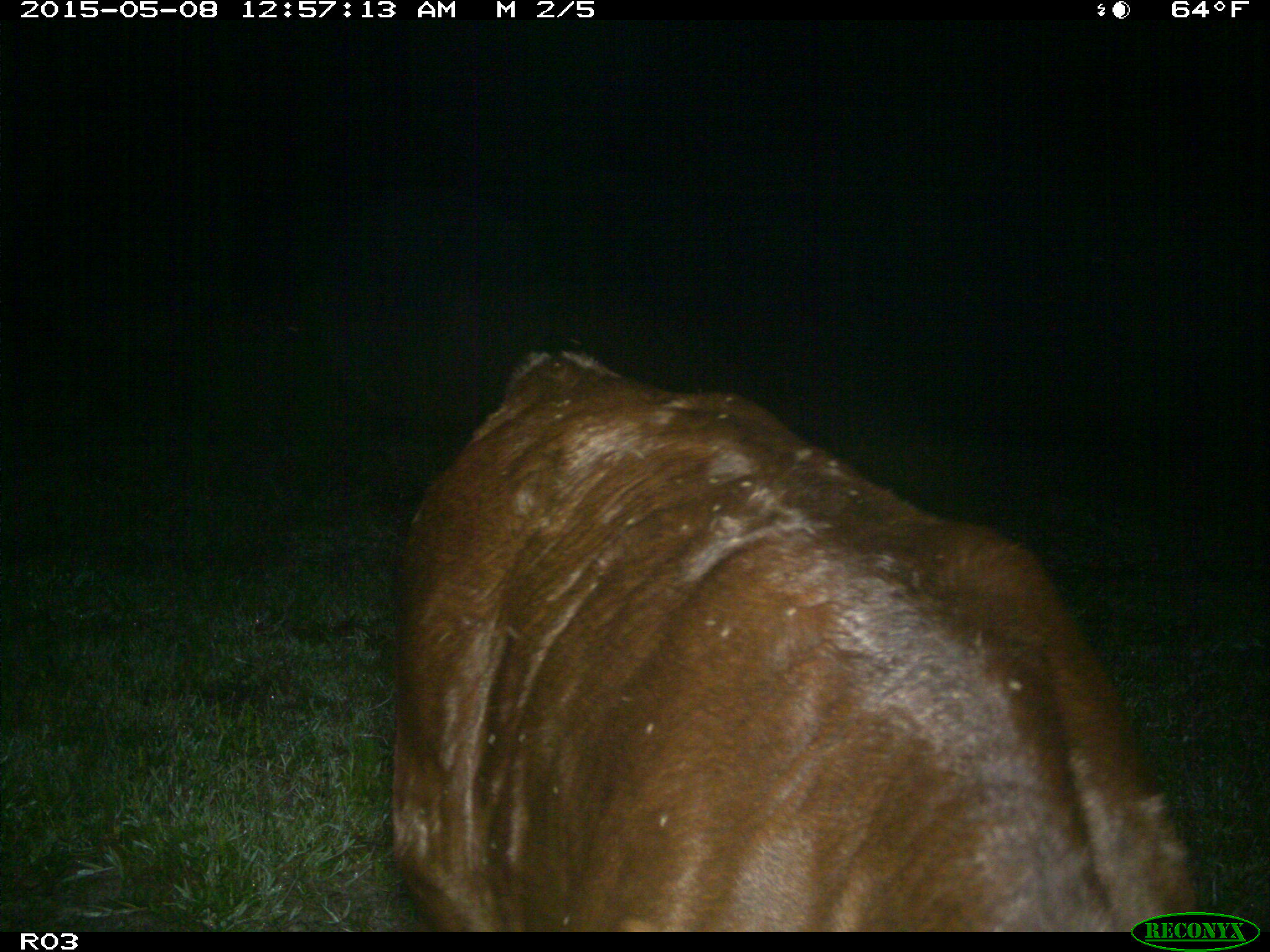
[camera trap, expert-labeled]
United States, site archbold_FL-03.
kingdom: Animalia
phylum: Chordata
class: Mammalia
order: Artiodactyla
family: Bovidae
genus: Bos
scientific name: Bos taurus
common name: domestic cow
Bos taurus (domestic cow).